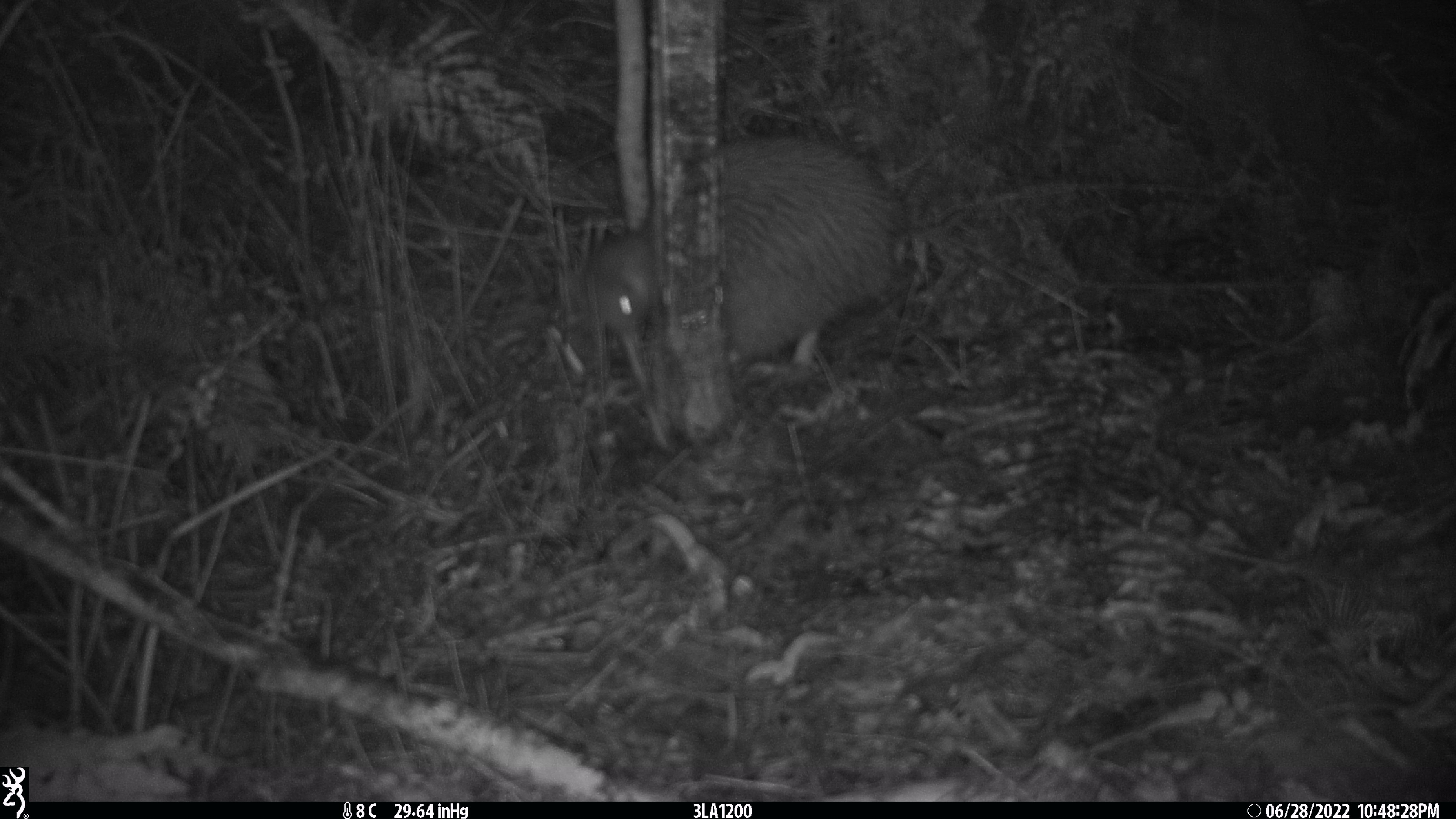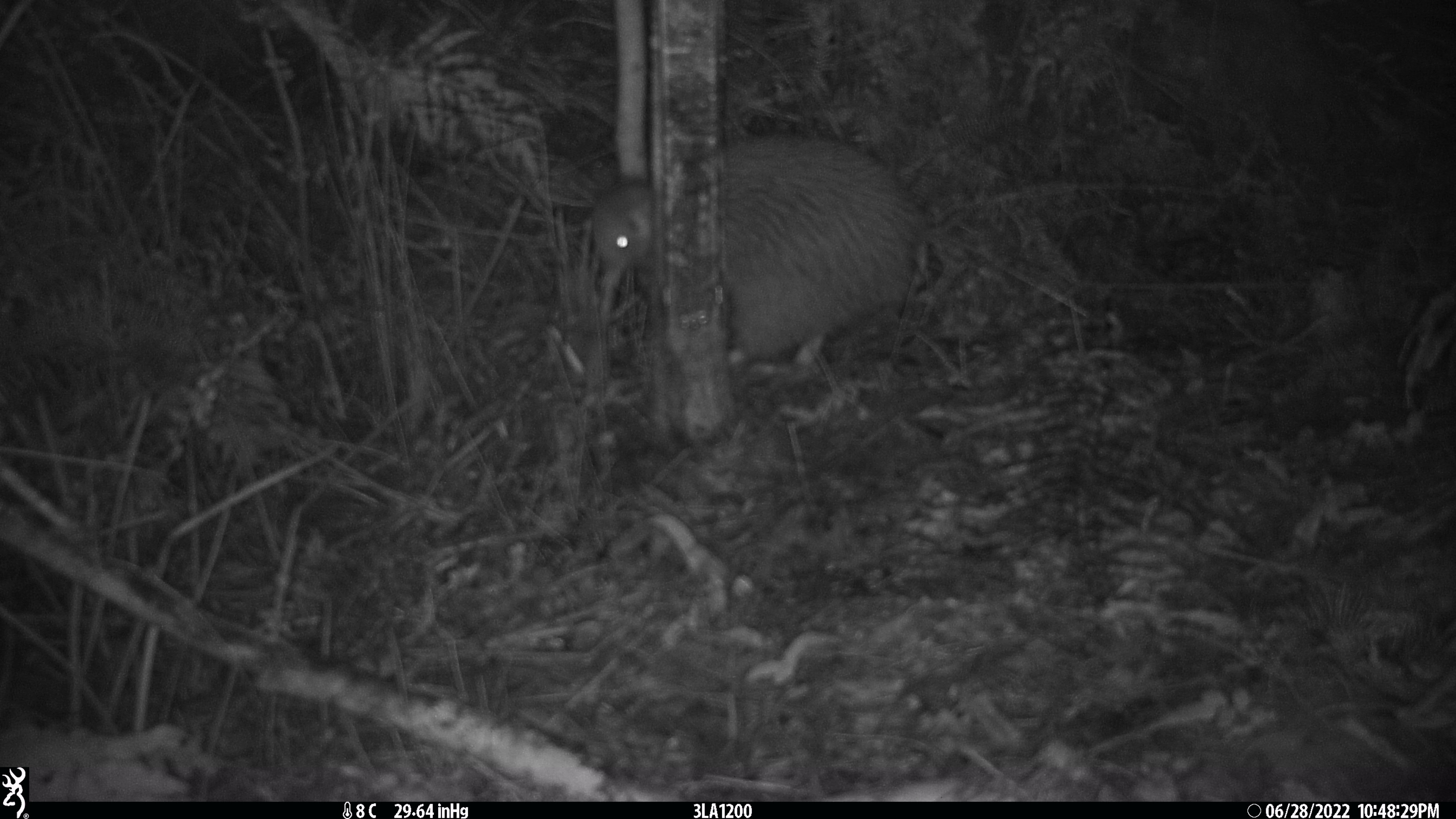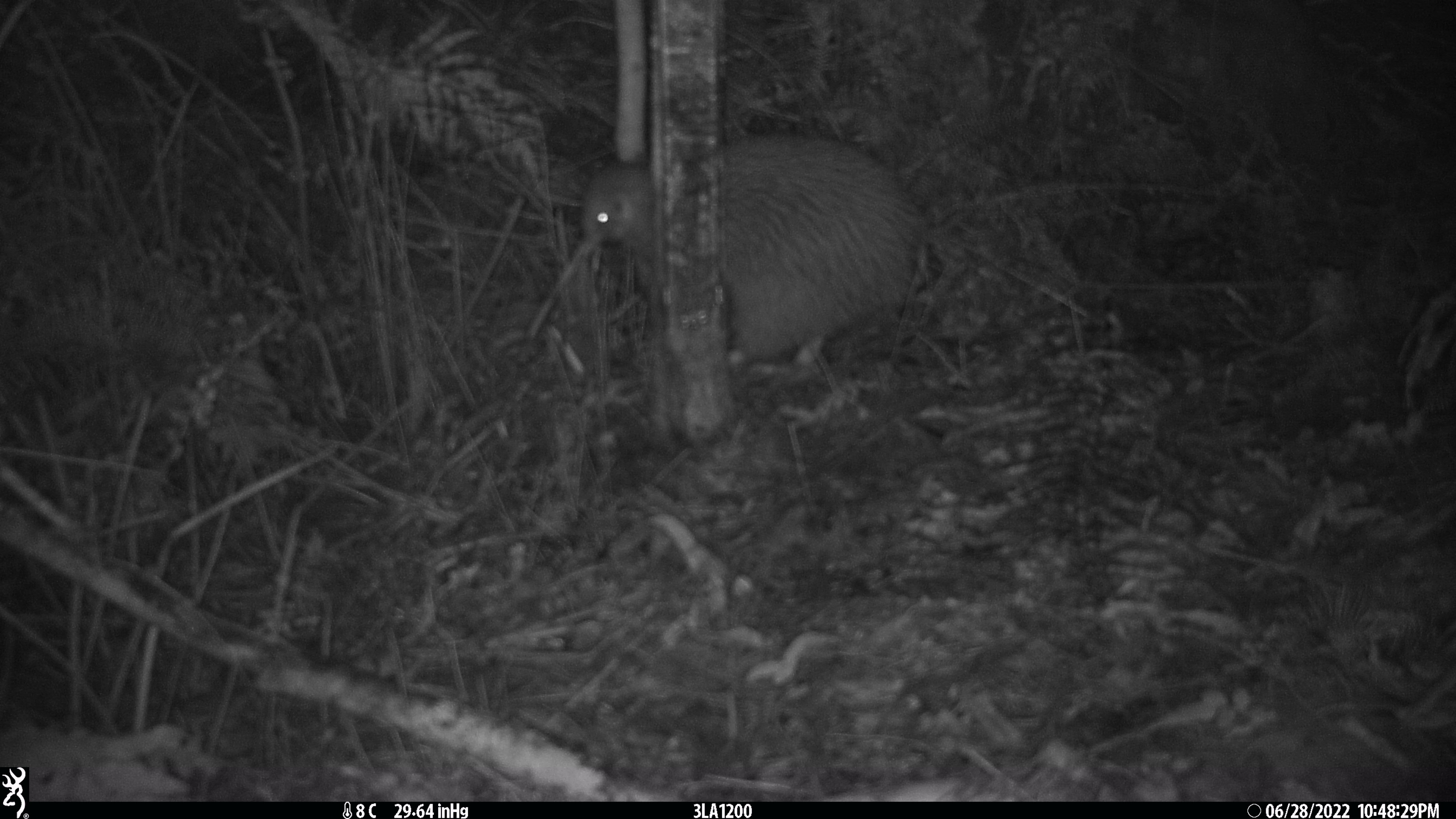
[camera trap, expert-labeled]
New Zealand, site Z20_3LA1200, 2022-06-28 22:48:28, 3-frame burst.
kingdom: Animalia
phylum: Chordata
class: Aves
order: Apterygiformes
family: Apterygidae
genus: Apteryx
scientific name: Apteryx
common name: kiwi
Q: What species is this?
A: Kiwi (Apteryx).